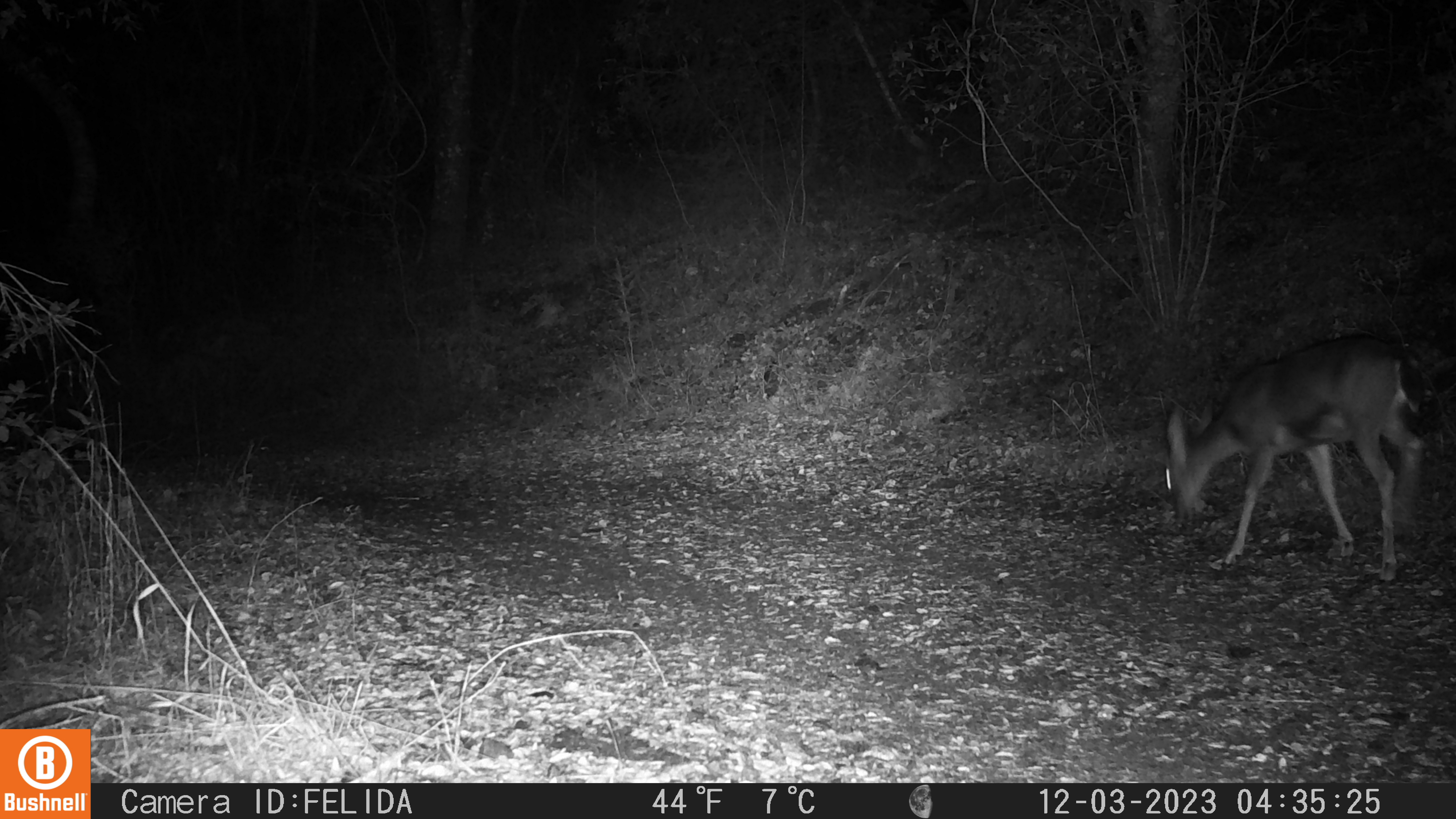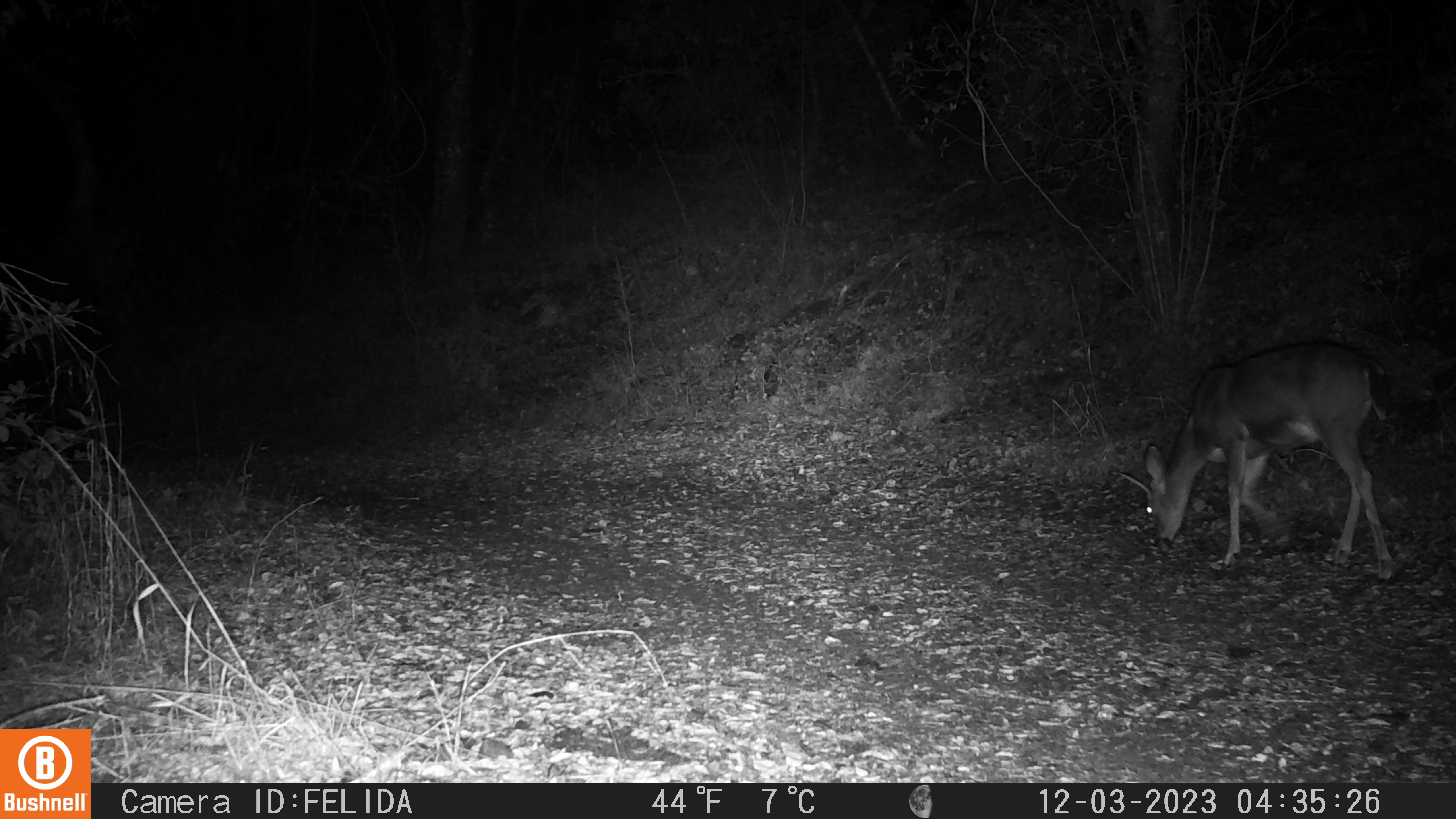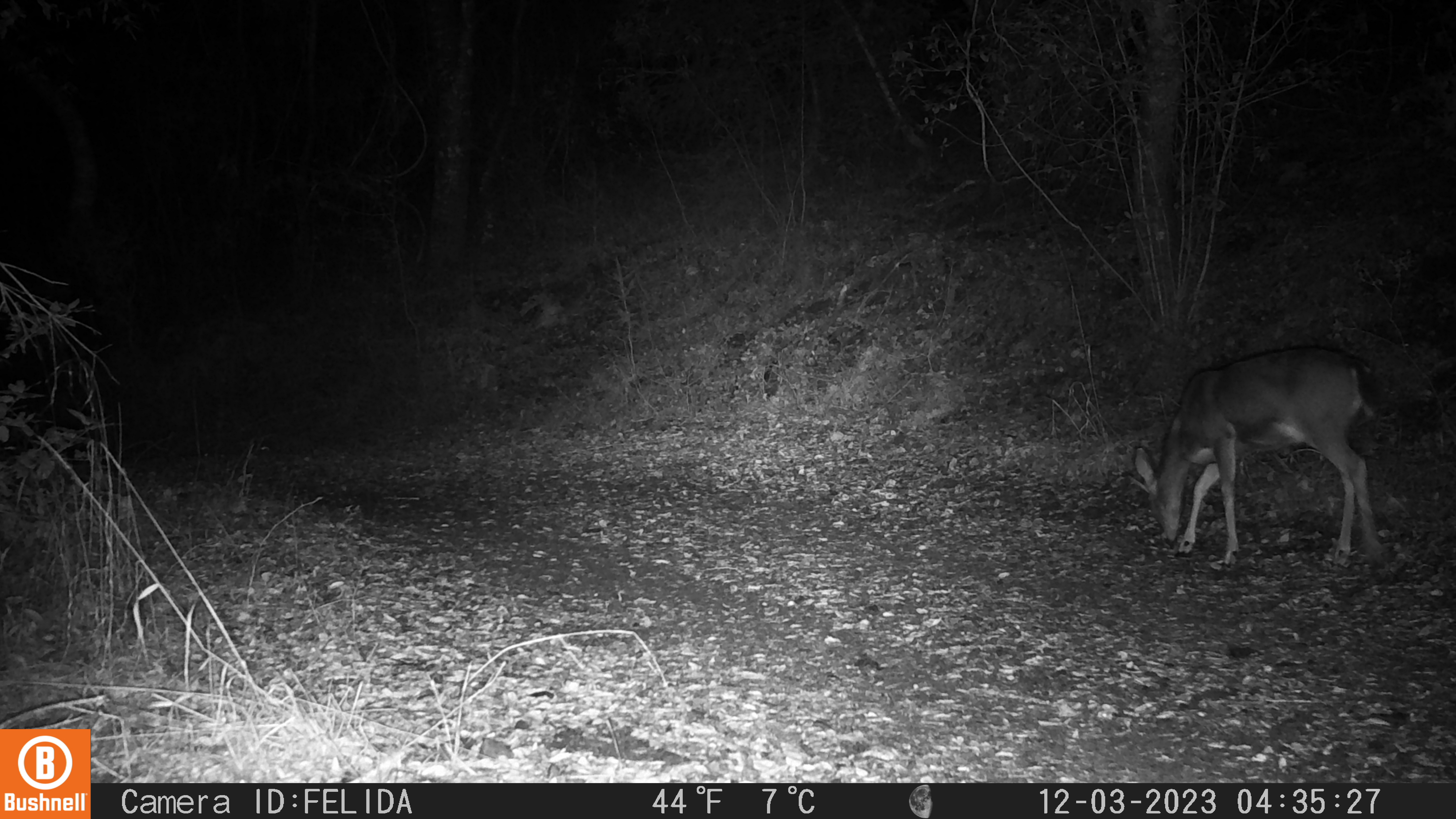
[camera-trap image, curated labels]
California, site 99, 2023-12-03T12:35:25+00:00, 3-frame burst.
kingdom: Animalia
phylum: Chordata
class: Mammalia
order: Artiodactyla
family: Cervidae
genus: Odocoileus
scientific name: Odocoileus hemionus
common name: mule deer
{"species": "mule deer (Odocoileus hemionus)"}